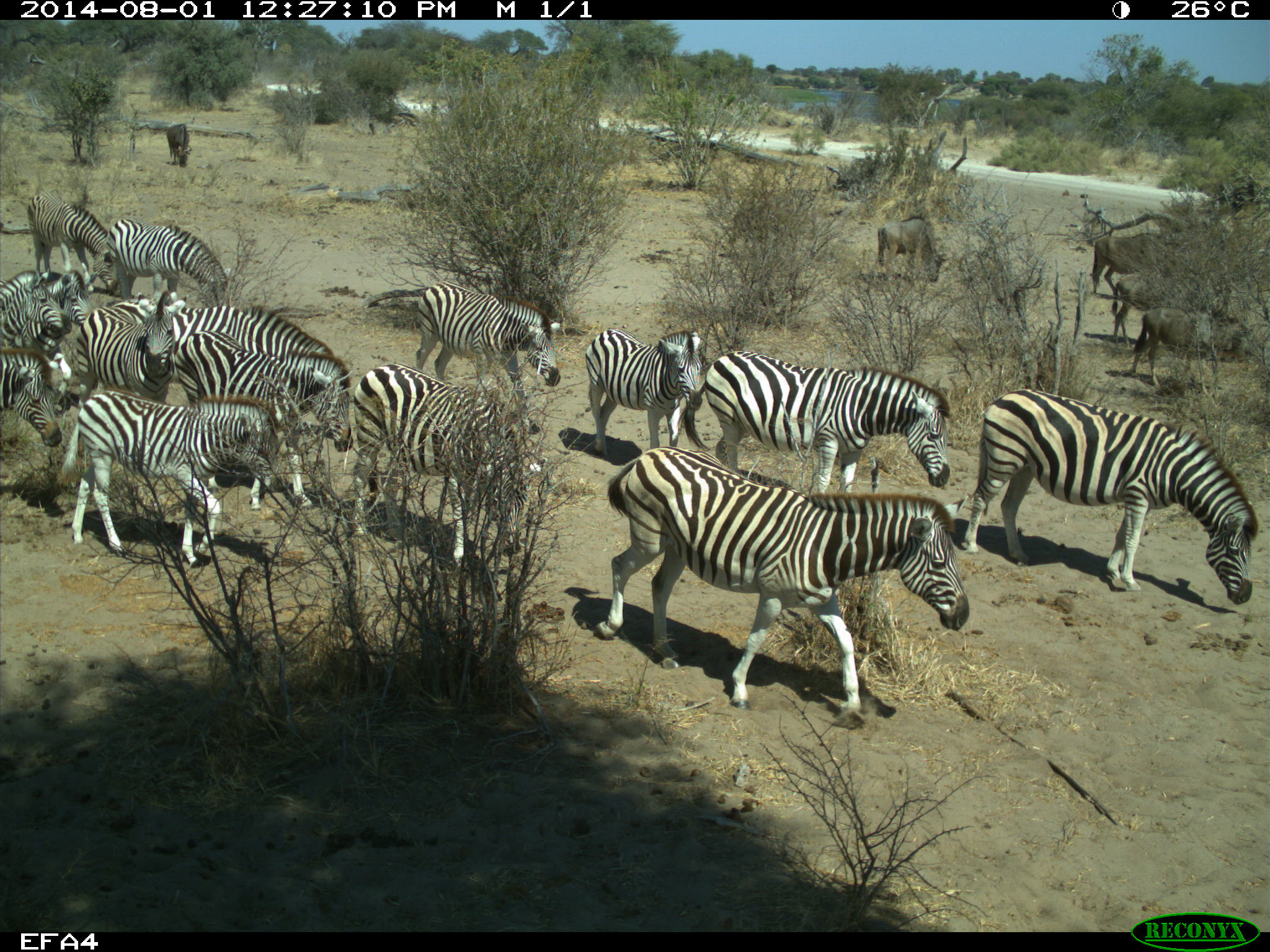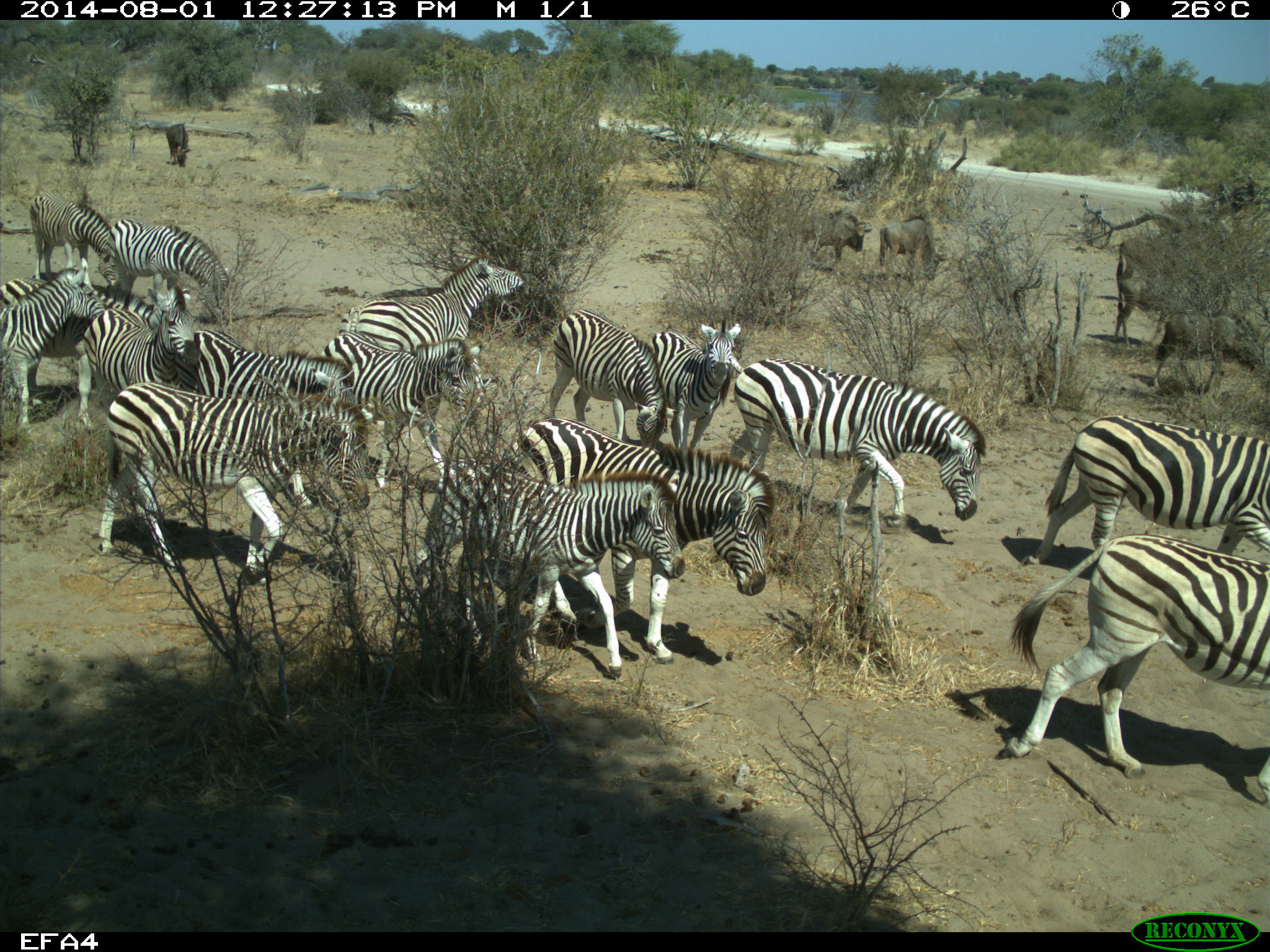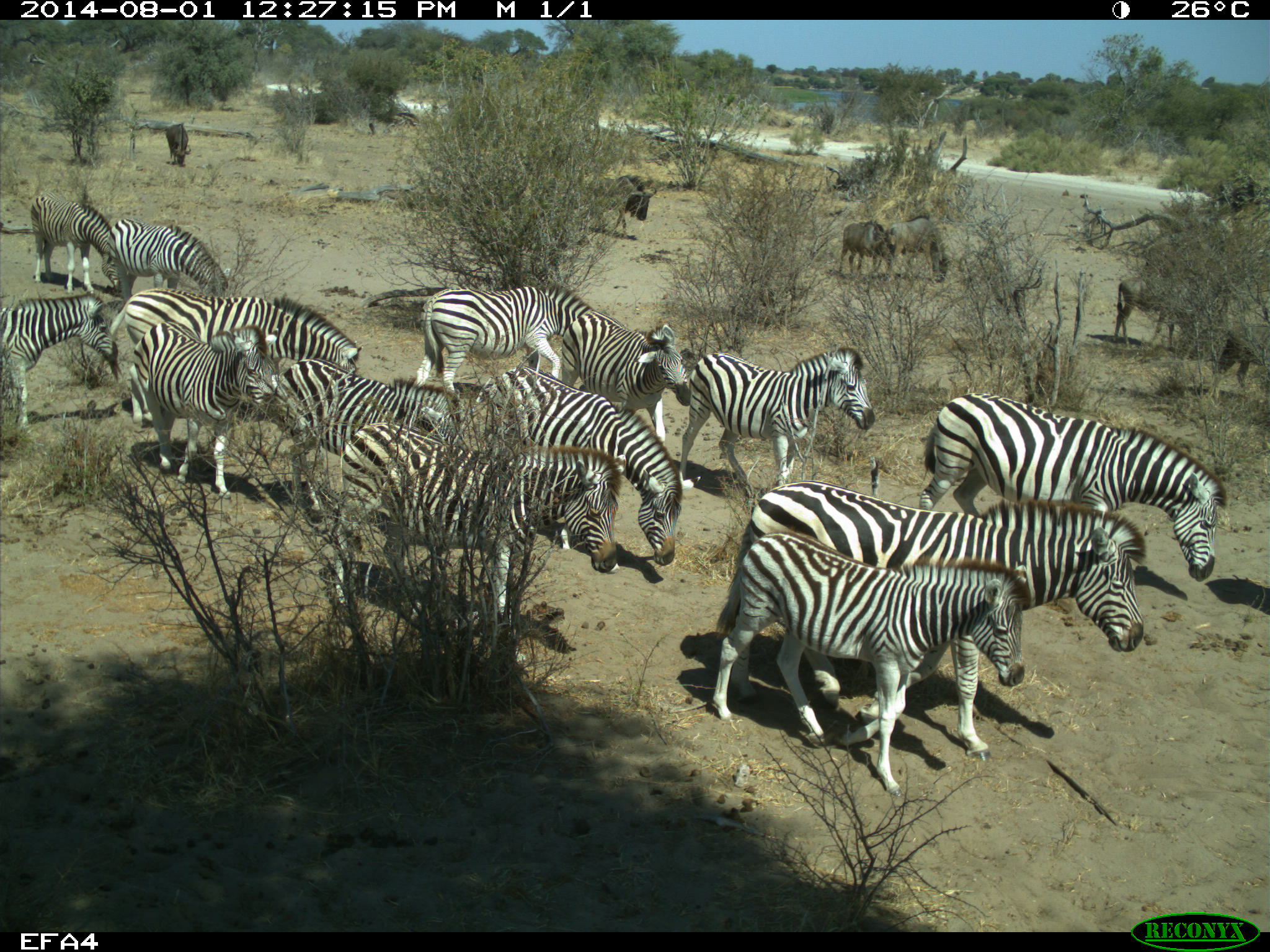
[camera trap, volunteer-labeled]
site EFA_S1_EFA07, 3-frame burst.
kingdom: Animalia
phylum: Chordata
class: Mammalia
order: Perissodactyla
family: Equidae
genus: Equus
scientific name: Equus quagga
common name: plains zebra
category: zebraplains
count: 11-50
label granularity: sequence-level